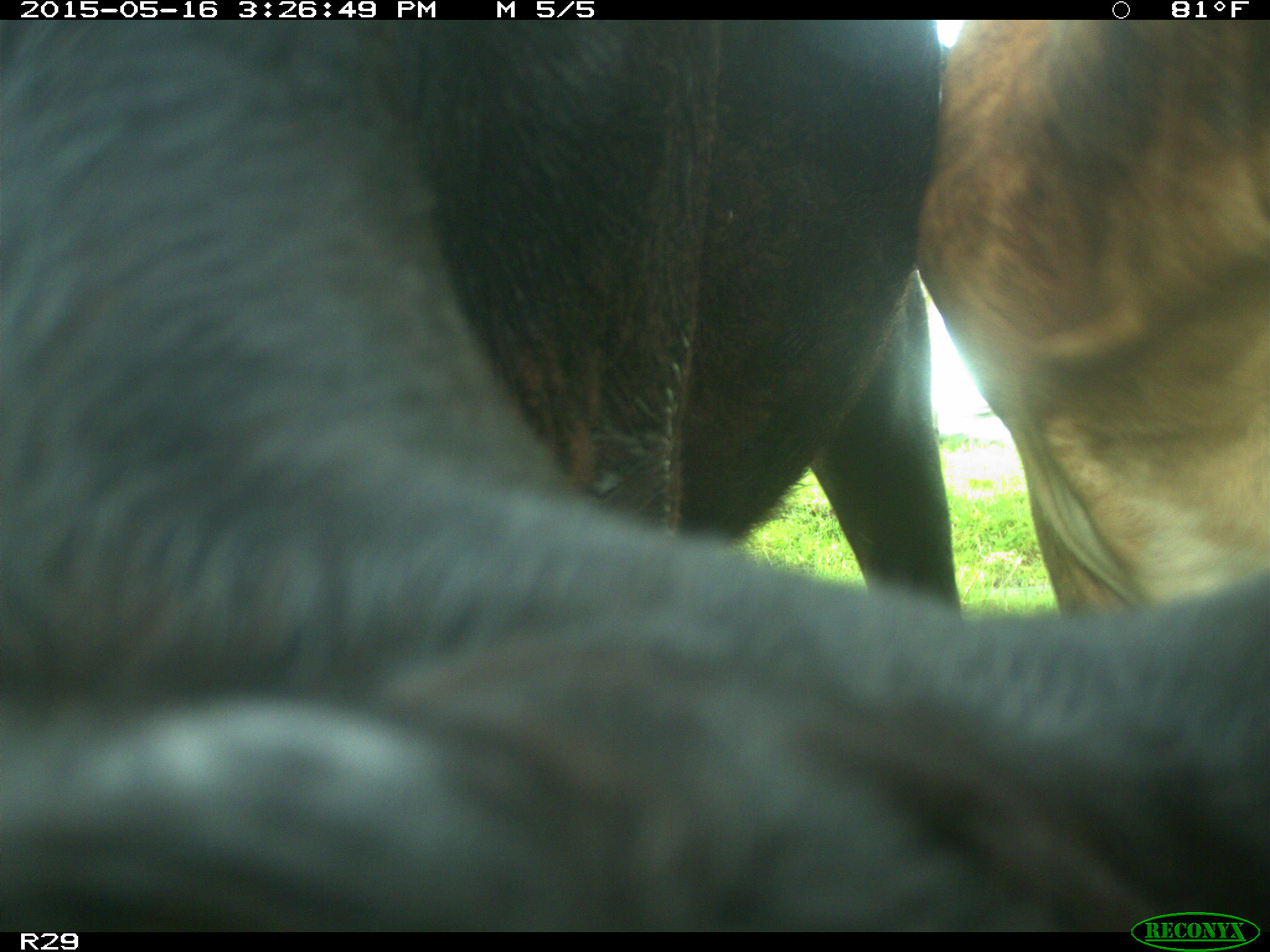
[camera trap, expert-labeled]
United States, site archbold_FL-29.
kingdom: Animalia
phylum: Chordata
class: Mammalia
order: Artiodactyla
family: Bovidae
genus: Bos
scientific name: Bos taurus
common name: domestic cow